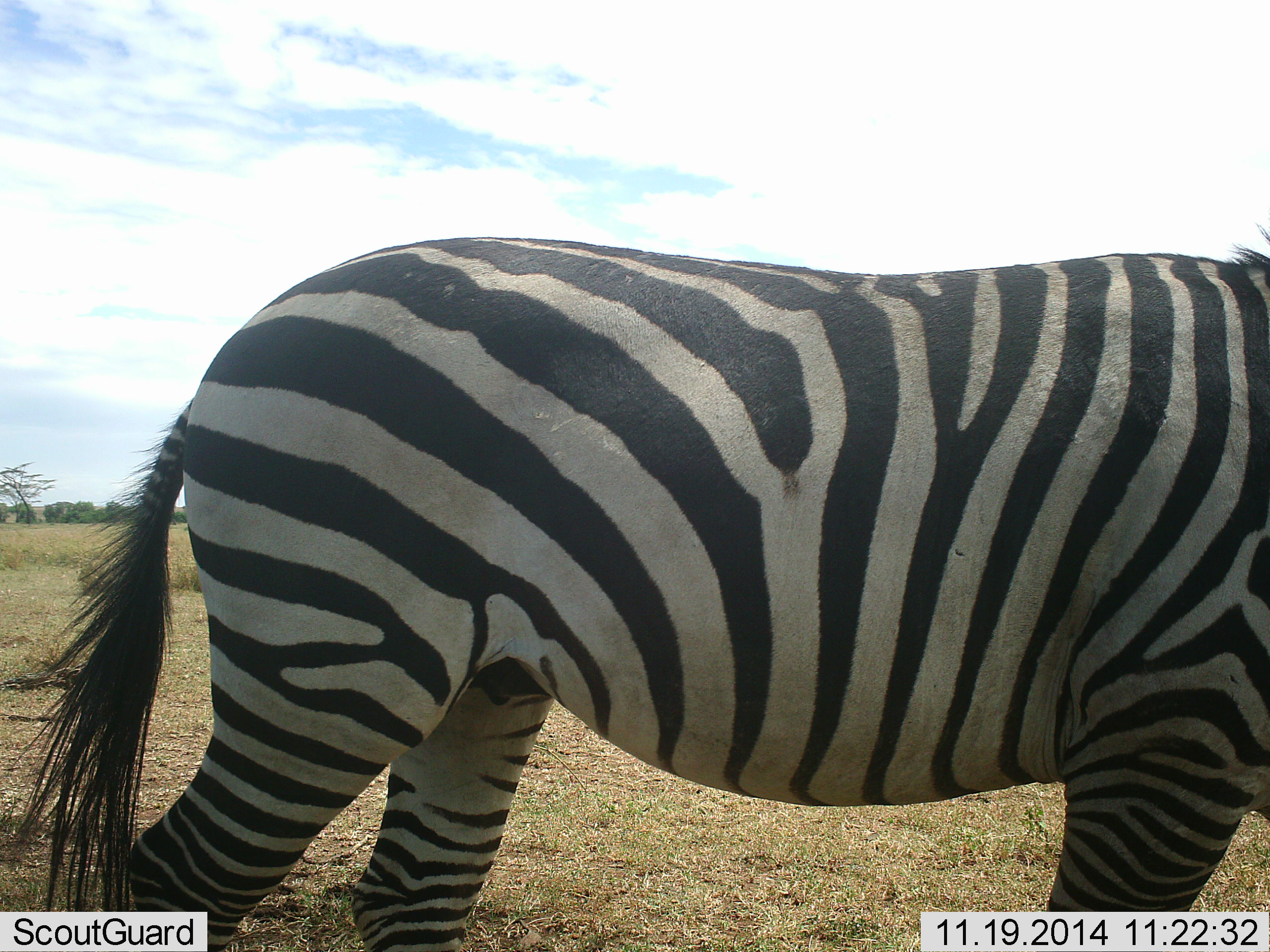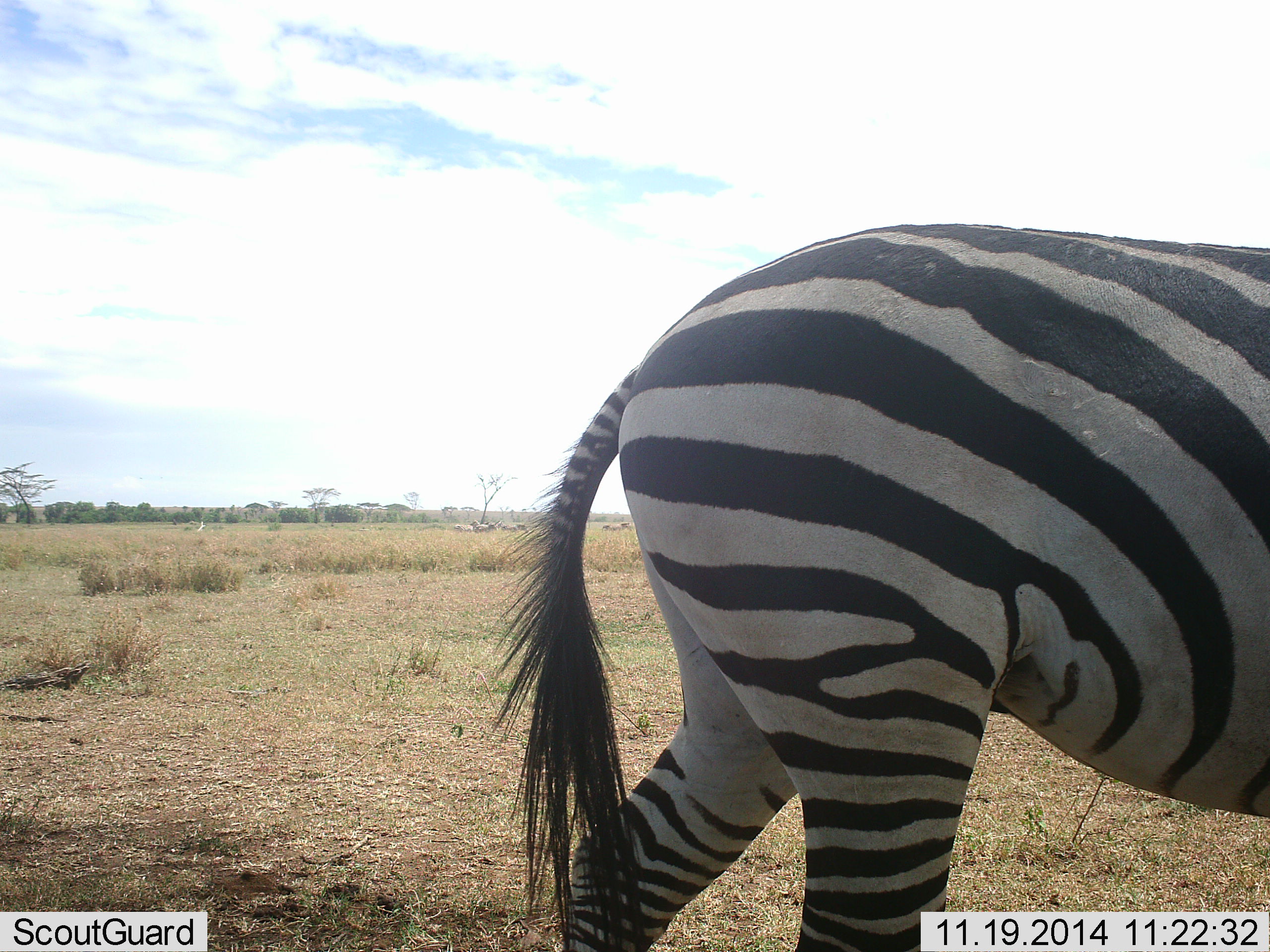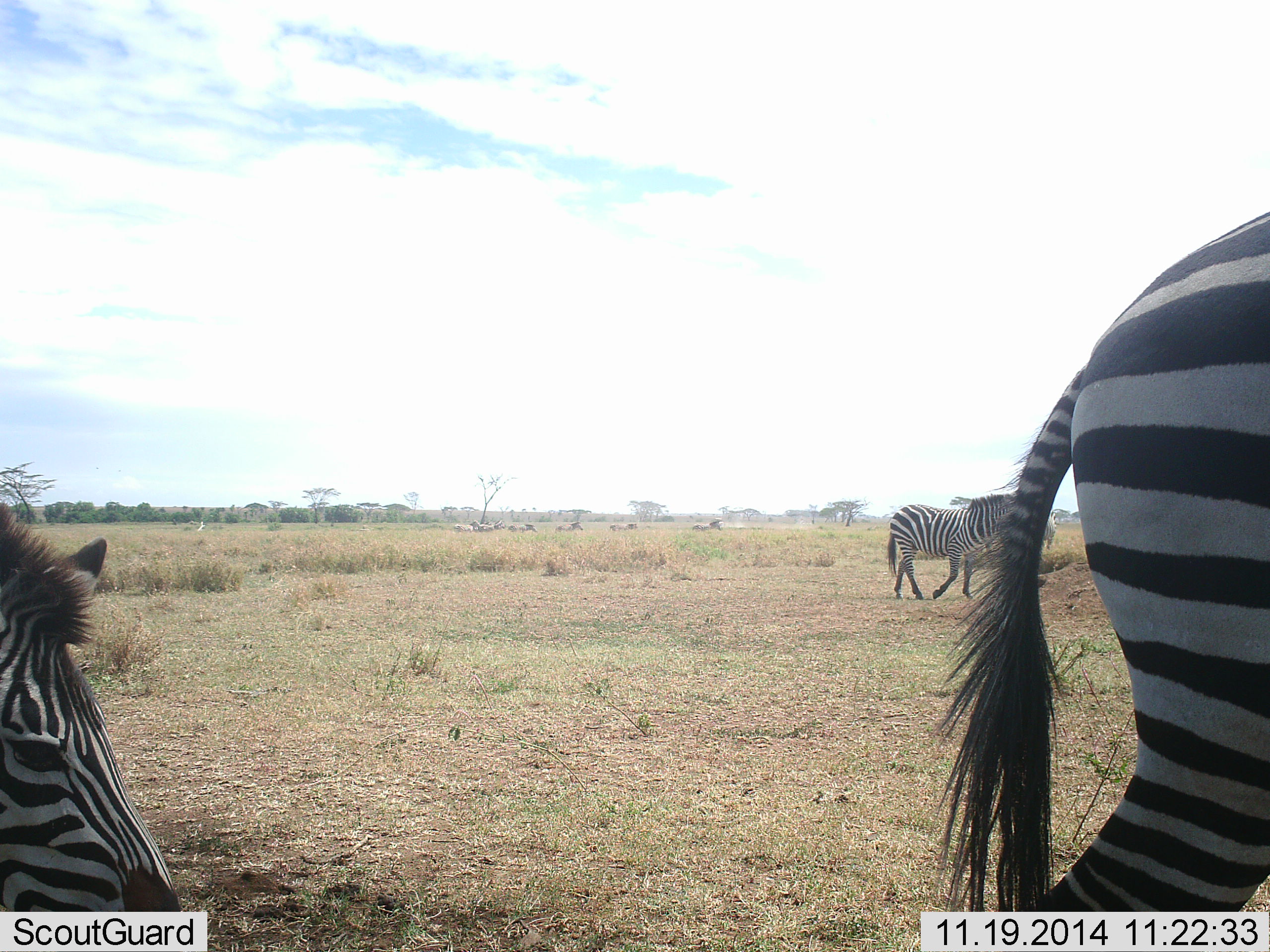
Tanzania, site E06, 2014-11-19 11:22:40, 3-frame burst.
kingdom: Animalia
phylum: Chordata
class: Mammalia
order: Perissodactyla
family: Equidae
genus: Equus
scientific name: Equus quagga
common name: plains zebra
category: zebra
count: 3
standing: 30%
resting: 0%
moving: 80%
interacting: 0%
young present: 10%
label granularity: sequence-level